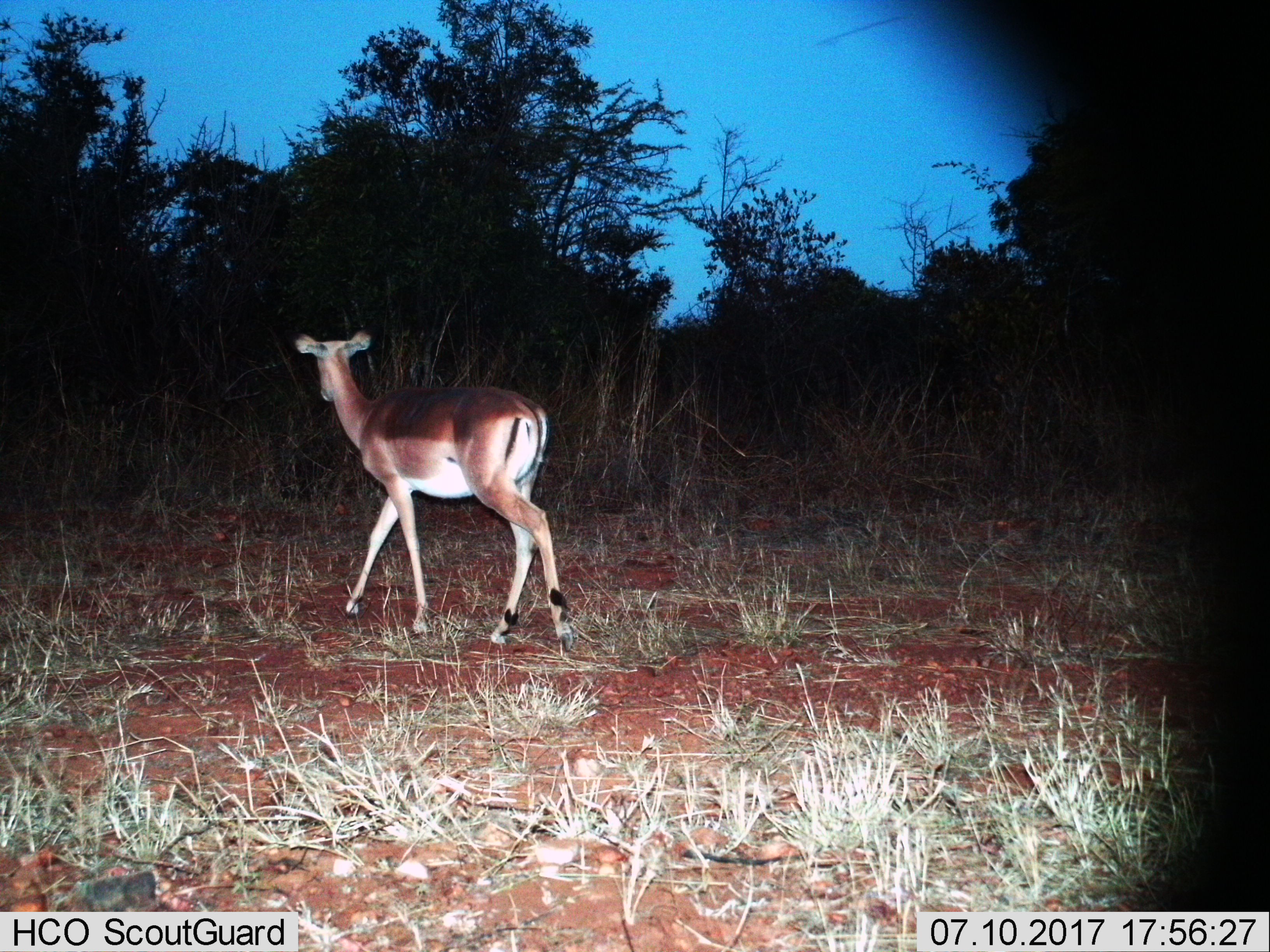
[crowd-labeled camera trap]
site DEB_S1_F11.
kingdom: Animalia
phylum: Chordata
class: Mammalia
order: Artiodactyla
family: Bovidae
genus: Aepyceros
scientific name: Aepyceros melampus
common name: impala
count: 1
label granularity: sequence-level